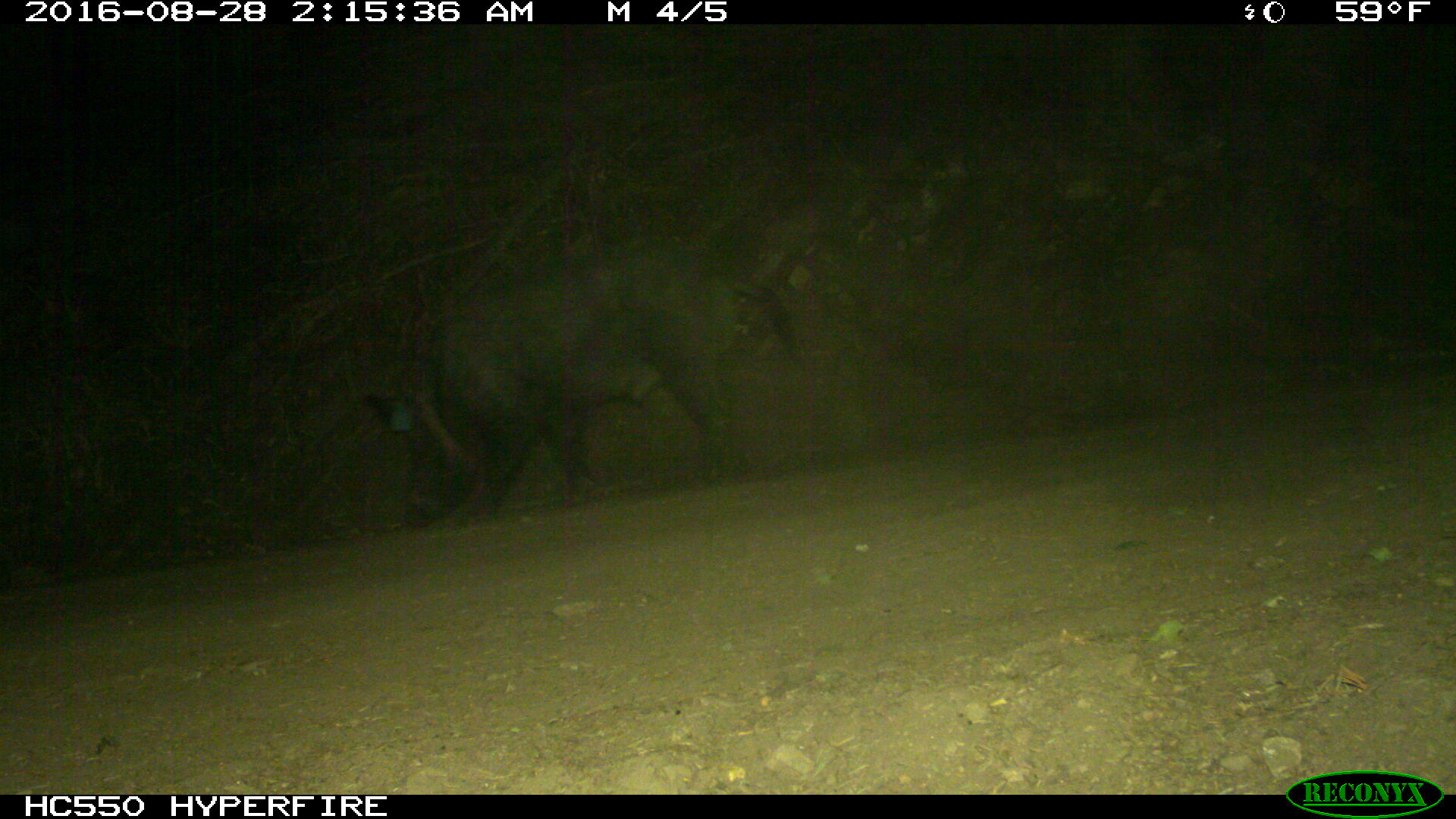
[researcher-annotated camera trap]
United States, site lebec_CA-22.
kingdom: Animalia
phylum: Chordata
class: Mammalia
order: Artiodactyla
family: Suidae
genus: Sus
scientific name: Sus scrofa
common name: wild boar